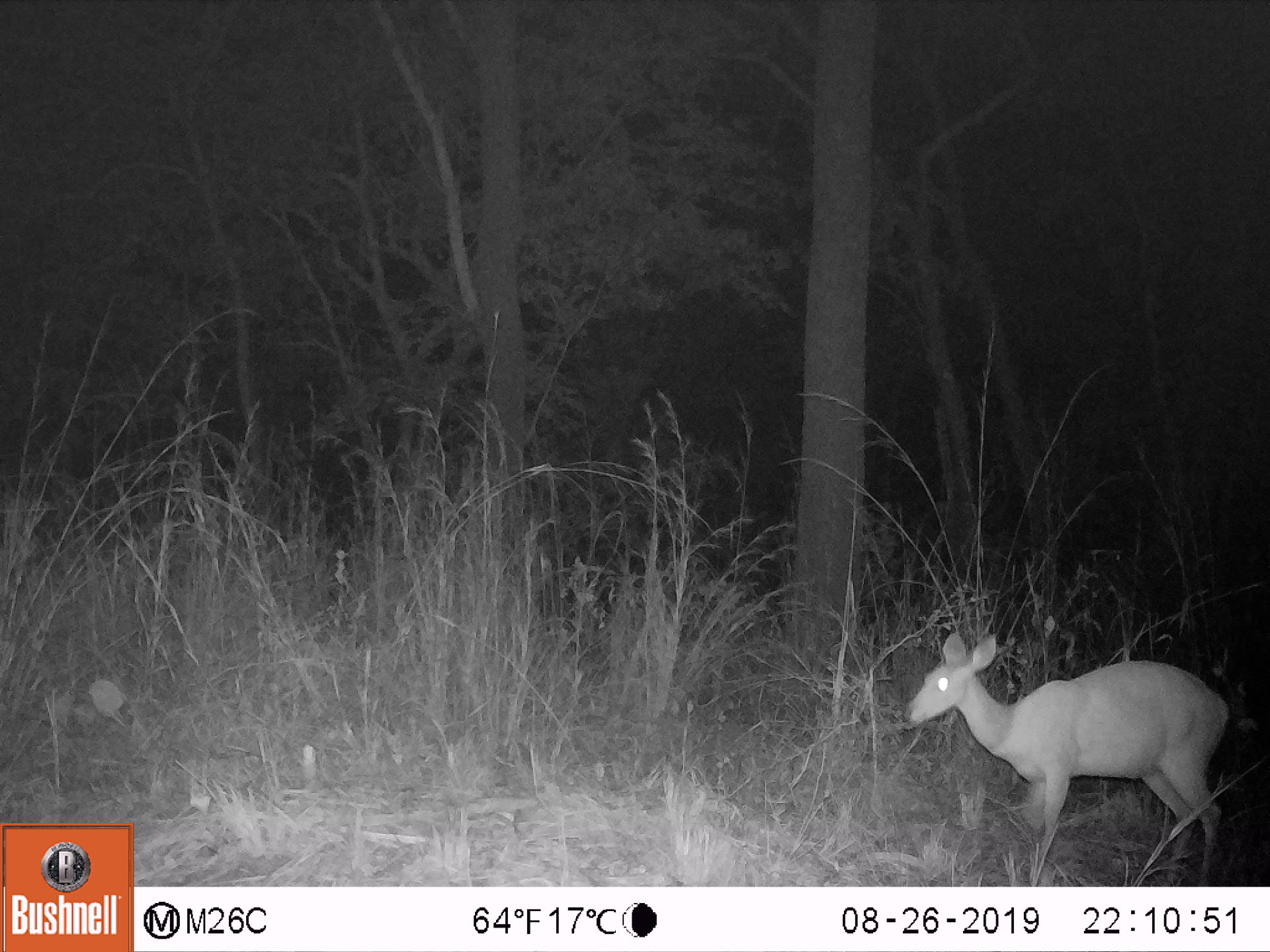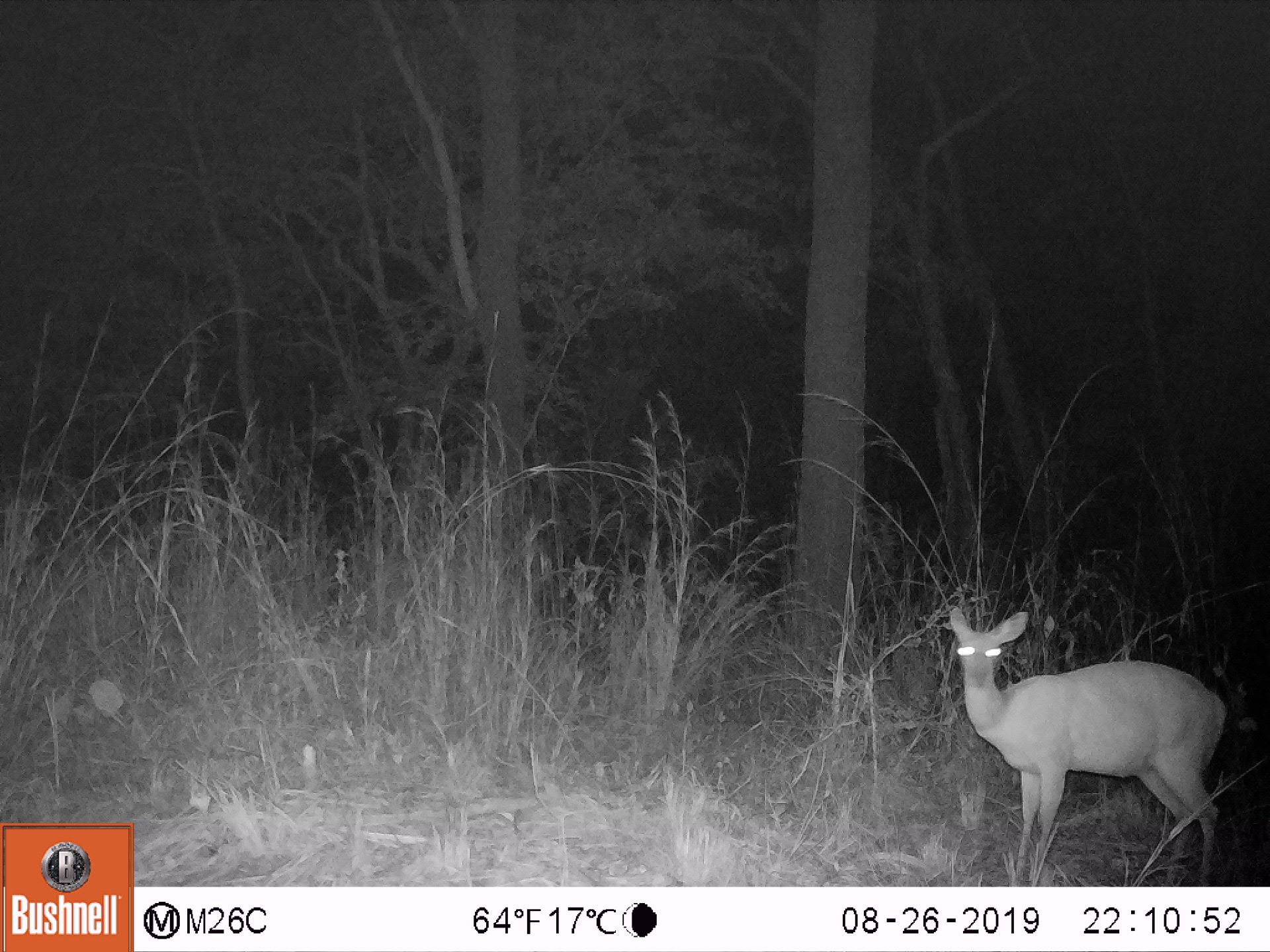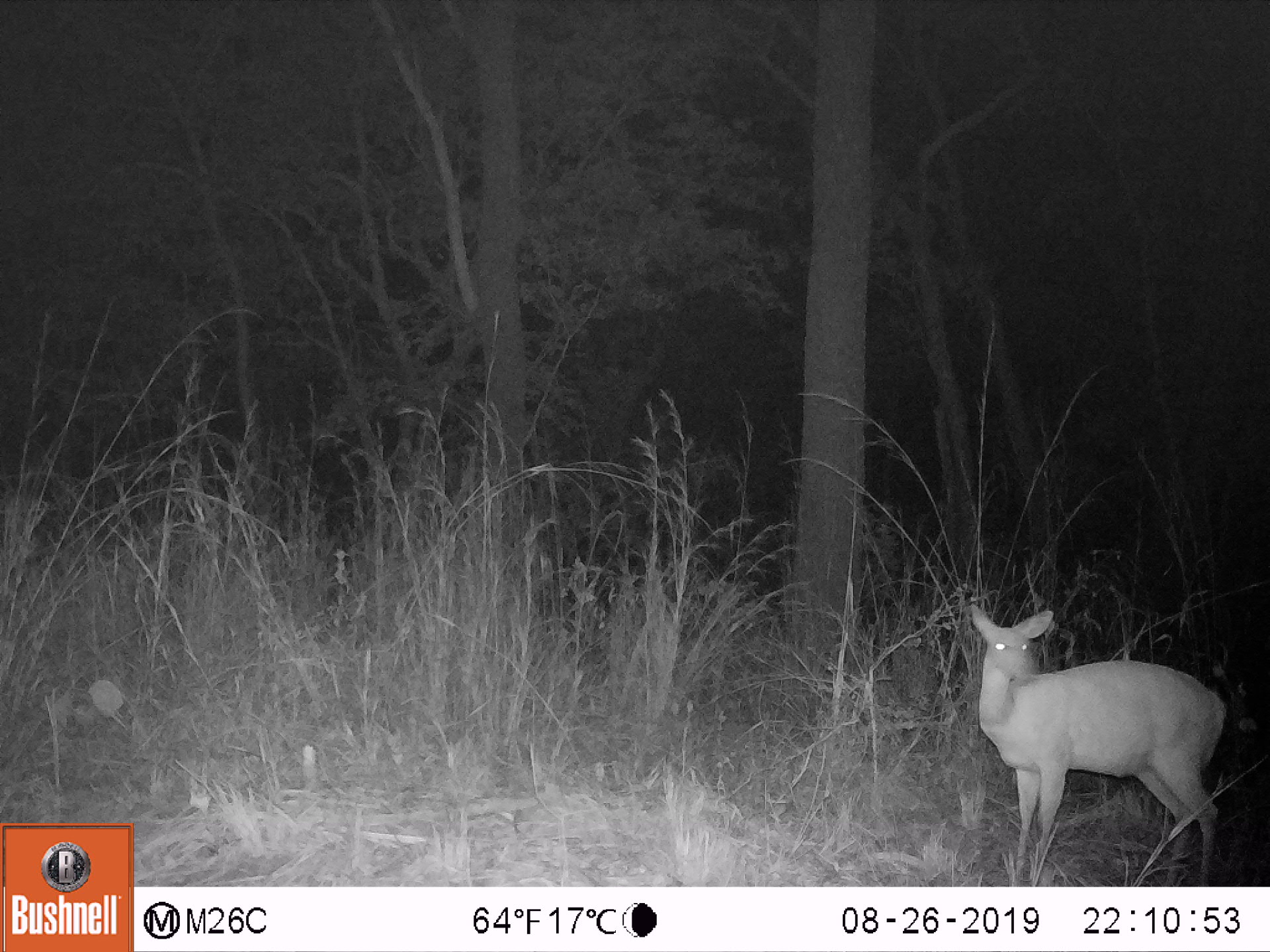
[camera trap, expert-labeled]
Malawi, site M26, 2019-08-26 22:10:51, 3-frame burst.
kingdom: Animalia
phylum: Chordata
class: Mammalia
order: Artiodactyla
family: Bovidae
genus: Tragelaphus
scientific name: Tragelaphus sylvaticus sylvaticus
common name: cape bushbuck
Cape bushbuck (Tragelaphus sylvaticus sylvaticus), count 1.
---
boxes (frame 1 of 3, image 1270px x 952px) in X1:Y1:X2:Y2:
cape bushbuck: 898:628:1233:885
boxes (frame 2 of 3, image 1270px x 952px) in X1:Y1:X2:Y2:
cape bushbuck: 946:603:1228:885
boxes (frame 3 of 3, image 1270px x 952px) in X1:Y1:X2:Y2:
cape bushbuck: 965:601:1228:883